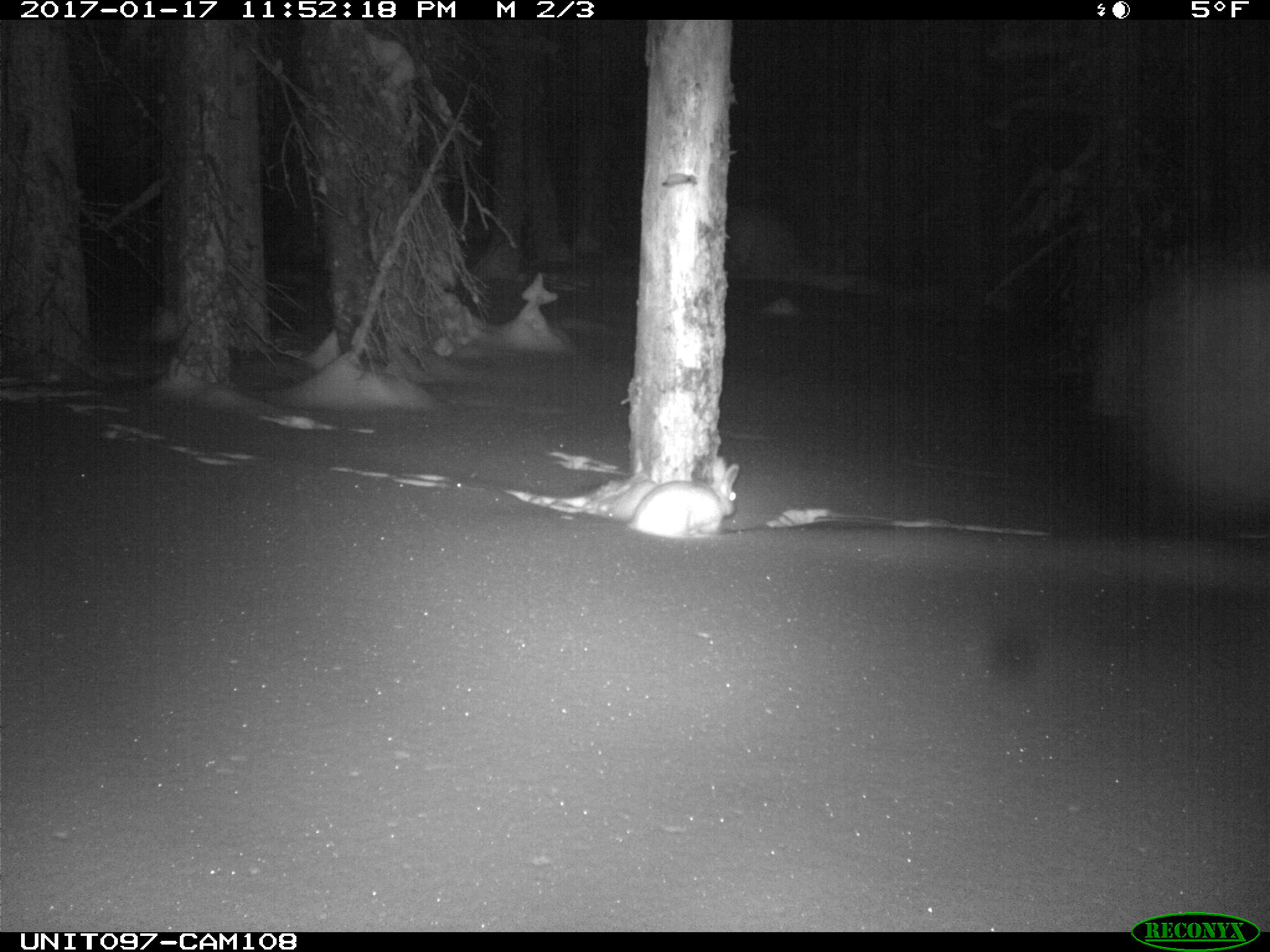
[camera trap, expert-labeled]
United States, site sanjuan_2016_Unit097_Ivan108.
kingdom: Animalia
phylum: Chordata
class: Mammalia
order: Lagomorpha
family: Leporidae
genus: Lepus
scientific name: Lepus americanus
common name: snowshoe hare